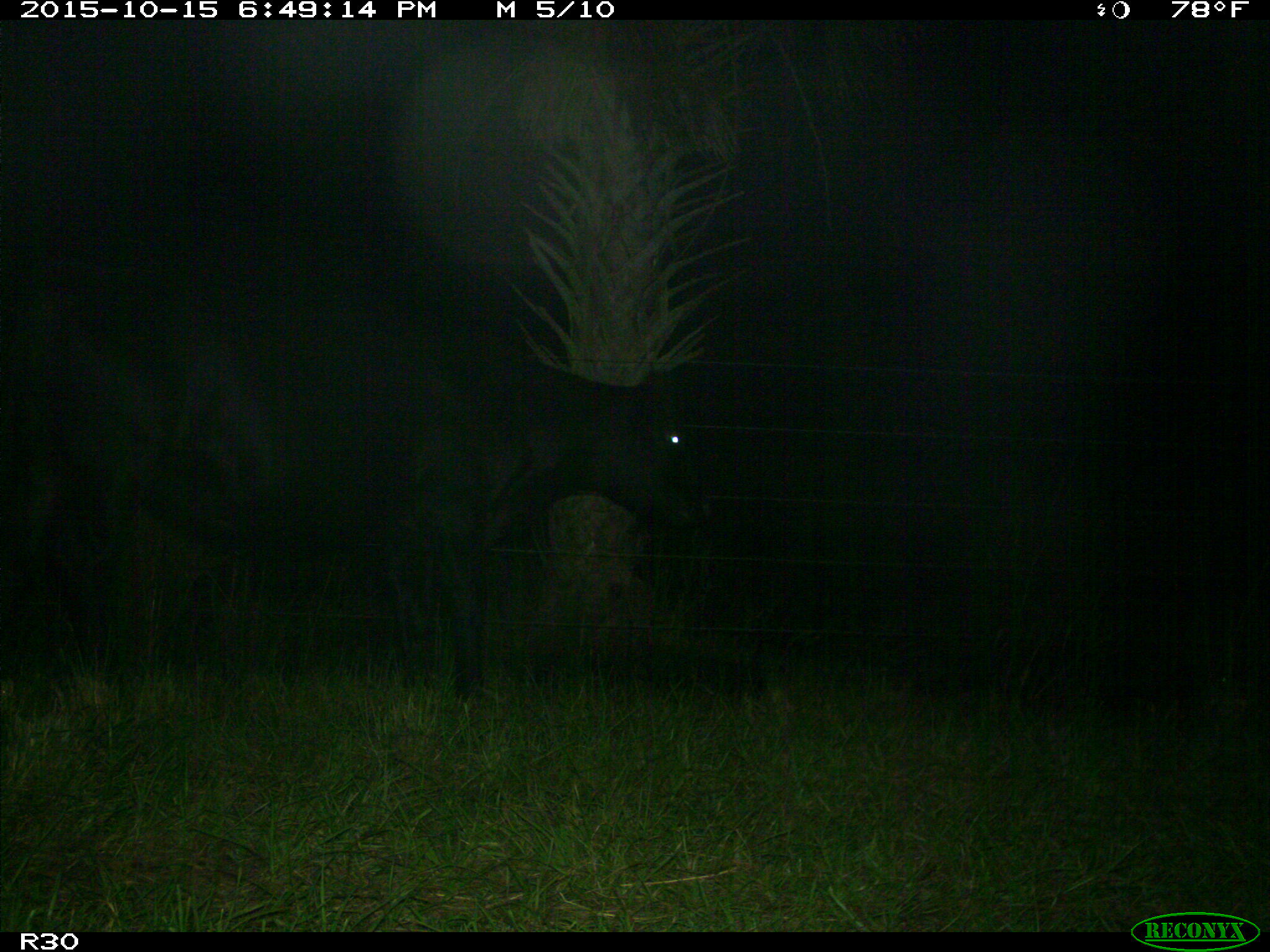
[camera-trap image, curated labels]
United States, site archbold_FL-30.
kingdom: Animalia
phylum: Chordata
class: Mammalia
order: Artiodactyla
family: Bovidae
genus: Bos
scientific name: Bos taurus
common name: domestic cow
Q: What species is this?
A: Bos taurus (domestic cow).